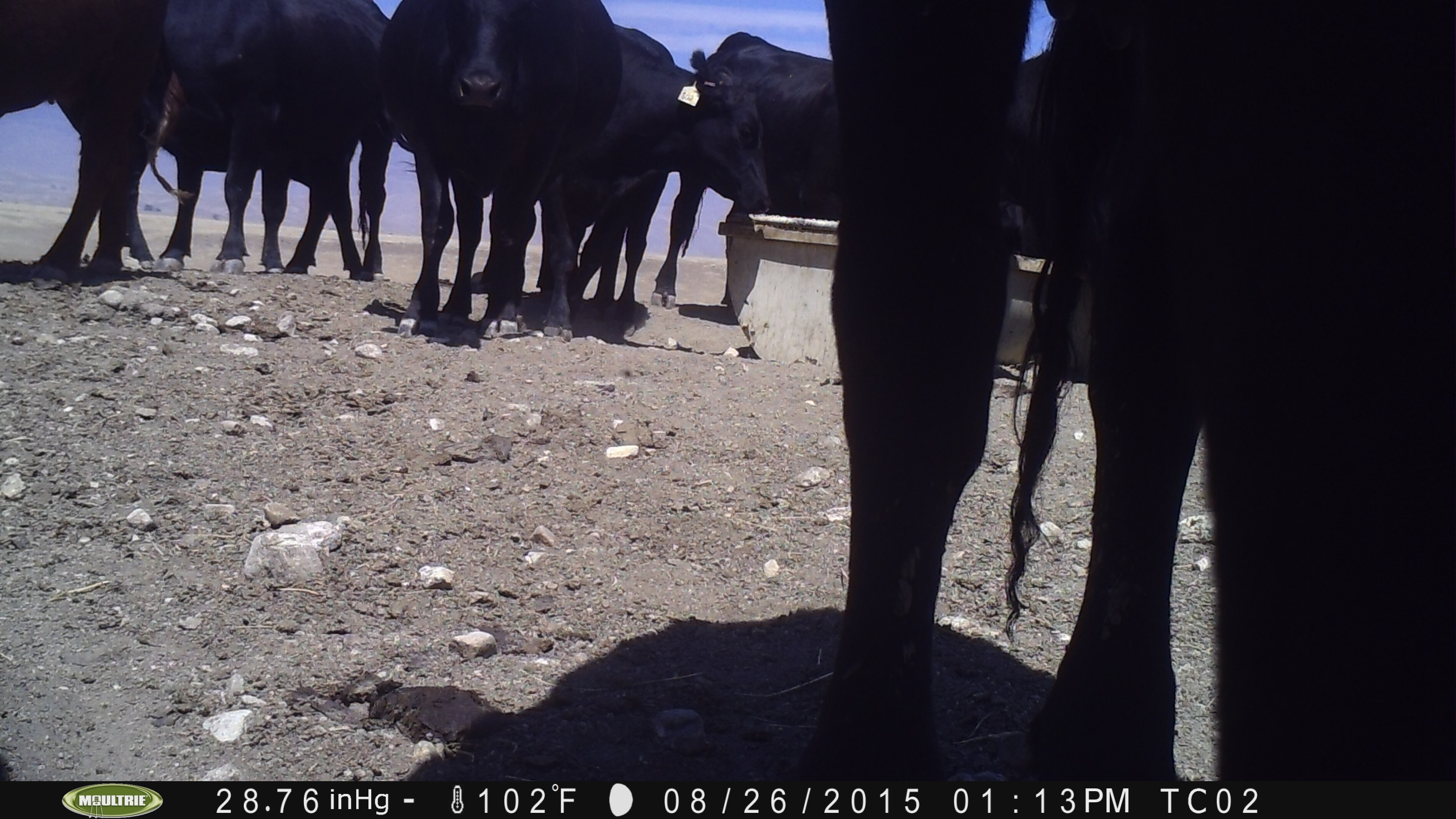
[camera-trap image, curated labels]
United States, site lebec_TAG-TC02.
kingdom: Animalia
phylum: Chordata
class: Mammalia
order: Artiodactyla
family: Bovidae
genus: Bos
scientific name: Bos taurus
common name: domestic cow